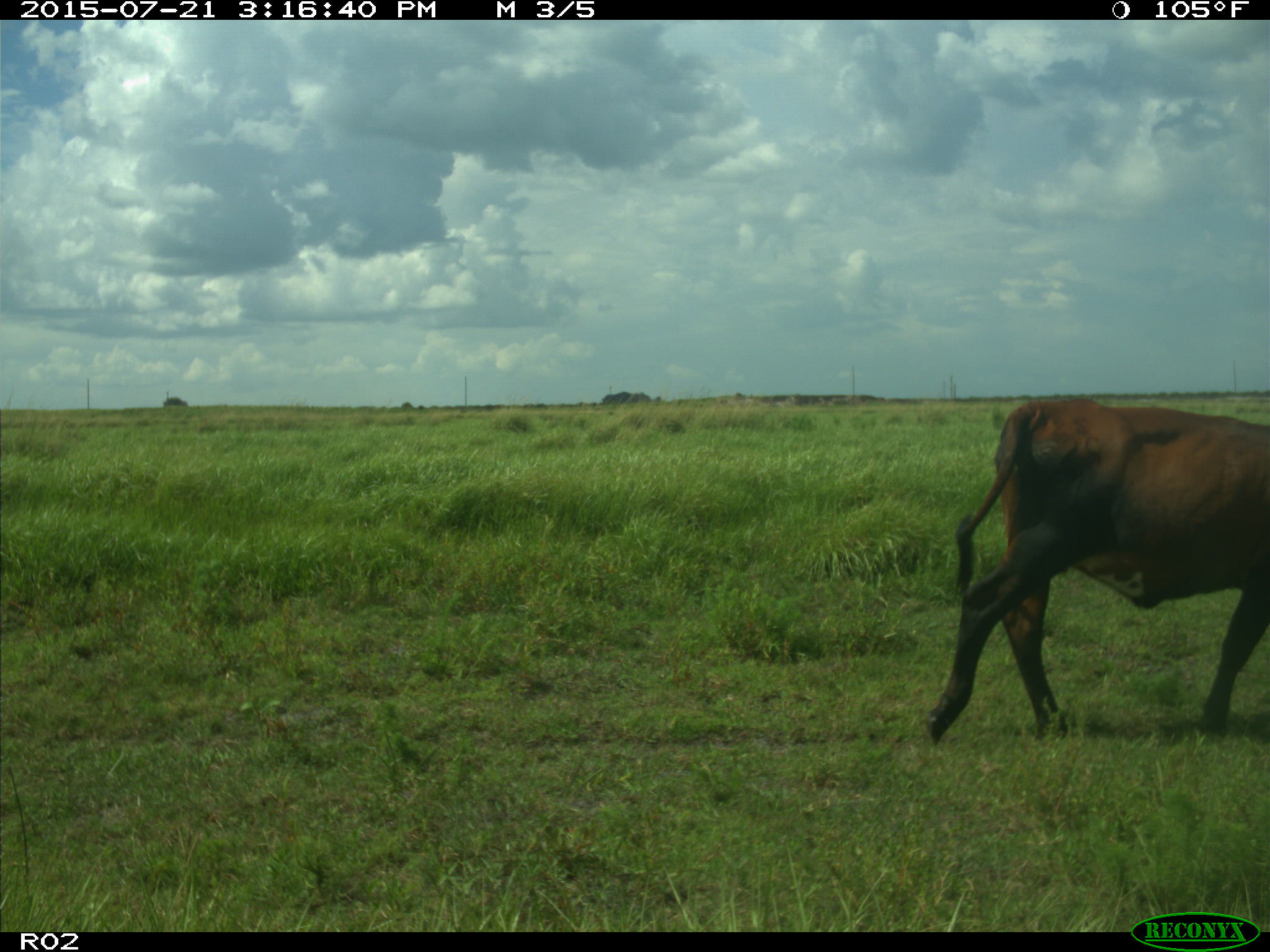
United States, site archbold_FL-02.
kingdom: Animalia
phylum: Chordata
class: Mammalia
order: Artiodactyla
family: Bovidae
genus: Bos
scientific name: Bos taurus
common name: domestic cow